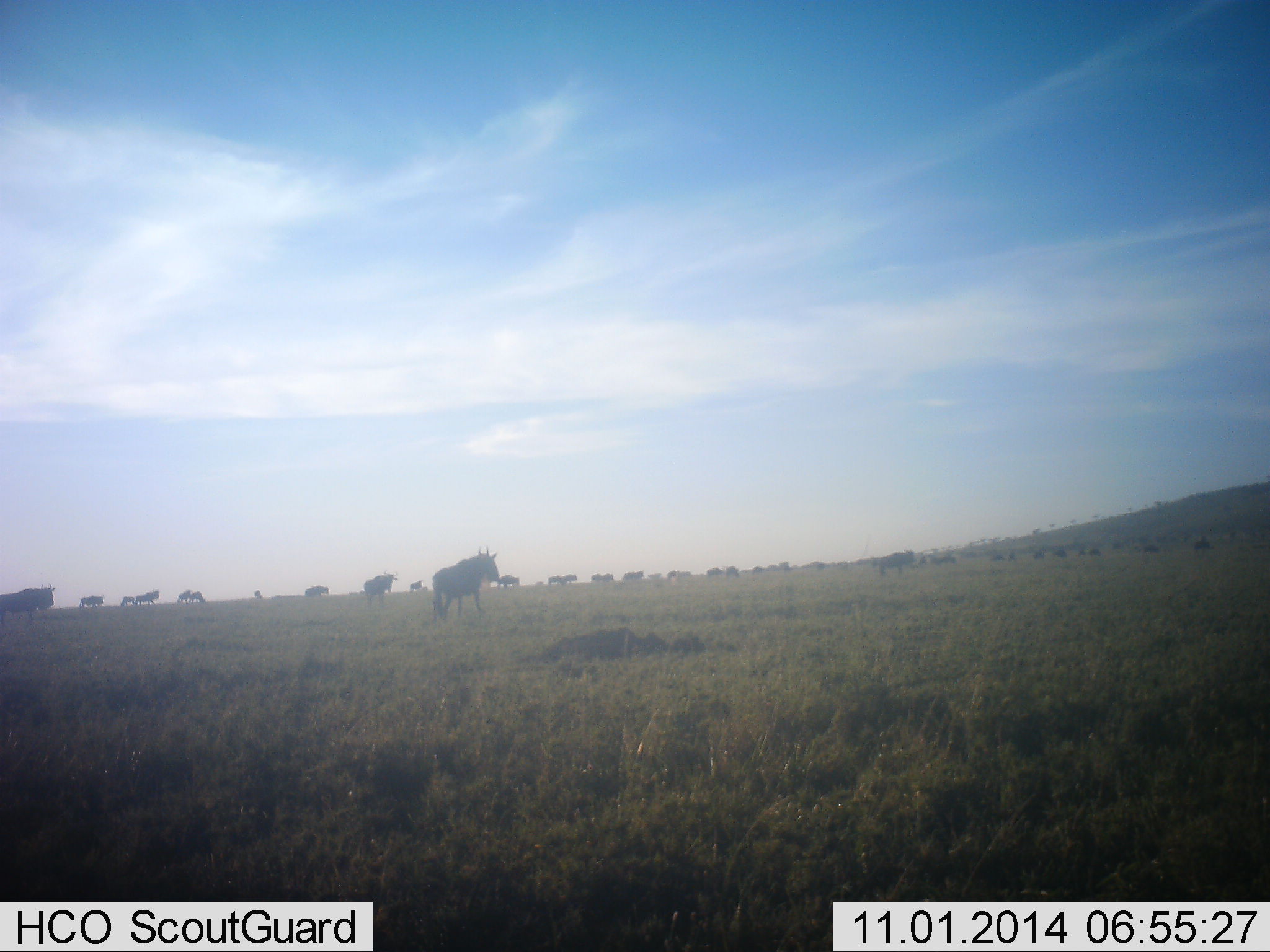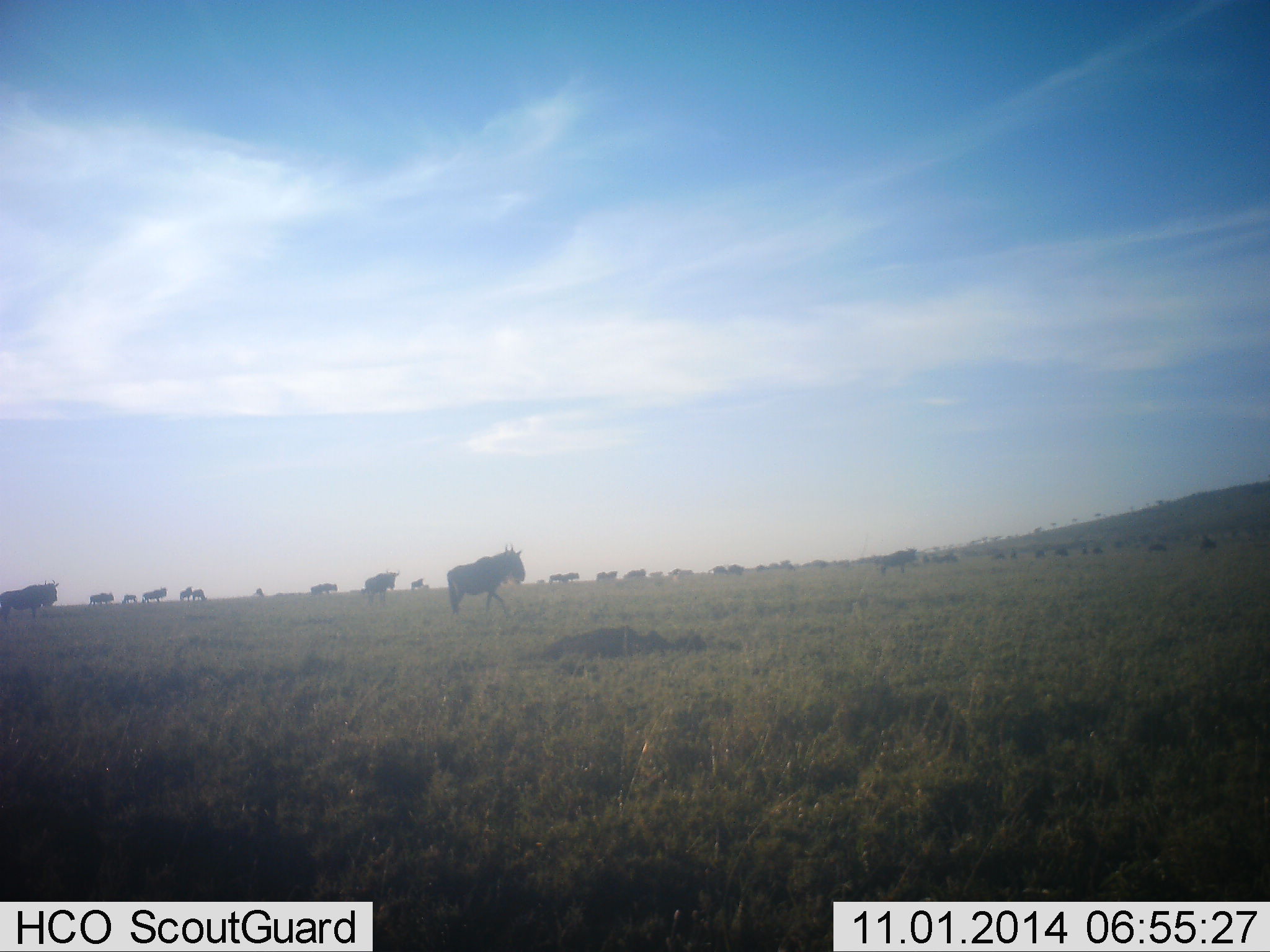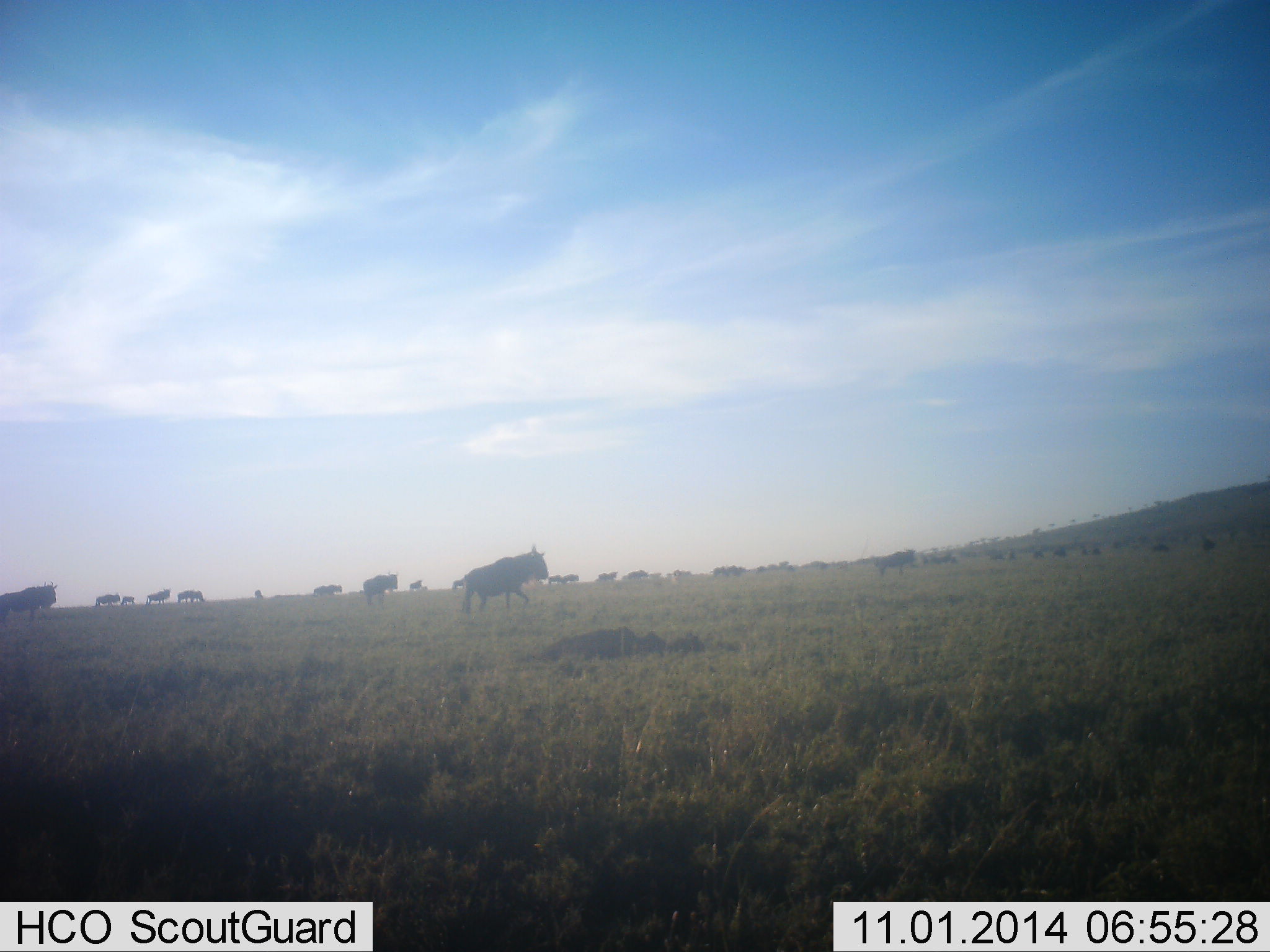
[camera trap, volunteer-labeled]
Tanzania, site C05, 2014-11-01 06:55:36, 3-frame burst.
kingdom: Animalia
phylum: Chordata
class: Mammalia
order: Artiodactyla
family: Bovidae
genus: Connochaetes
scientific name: Connochaetes taurinus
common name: blue wildebeest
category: wildebeest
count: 11-50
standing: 30%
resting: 10%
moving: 100%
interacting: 10%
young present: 0%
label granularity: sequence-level